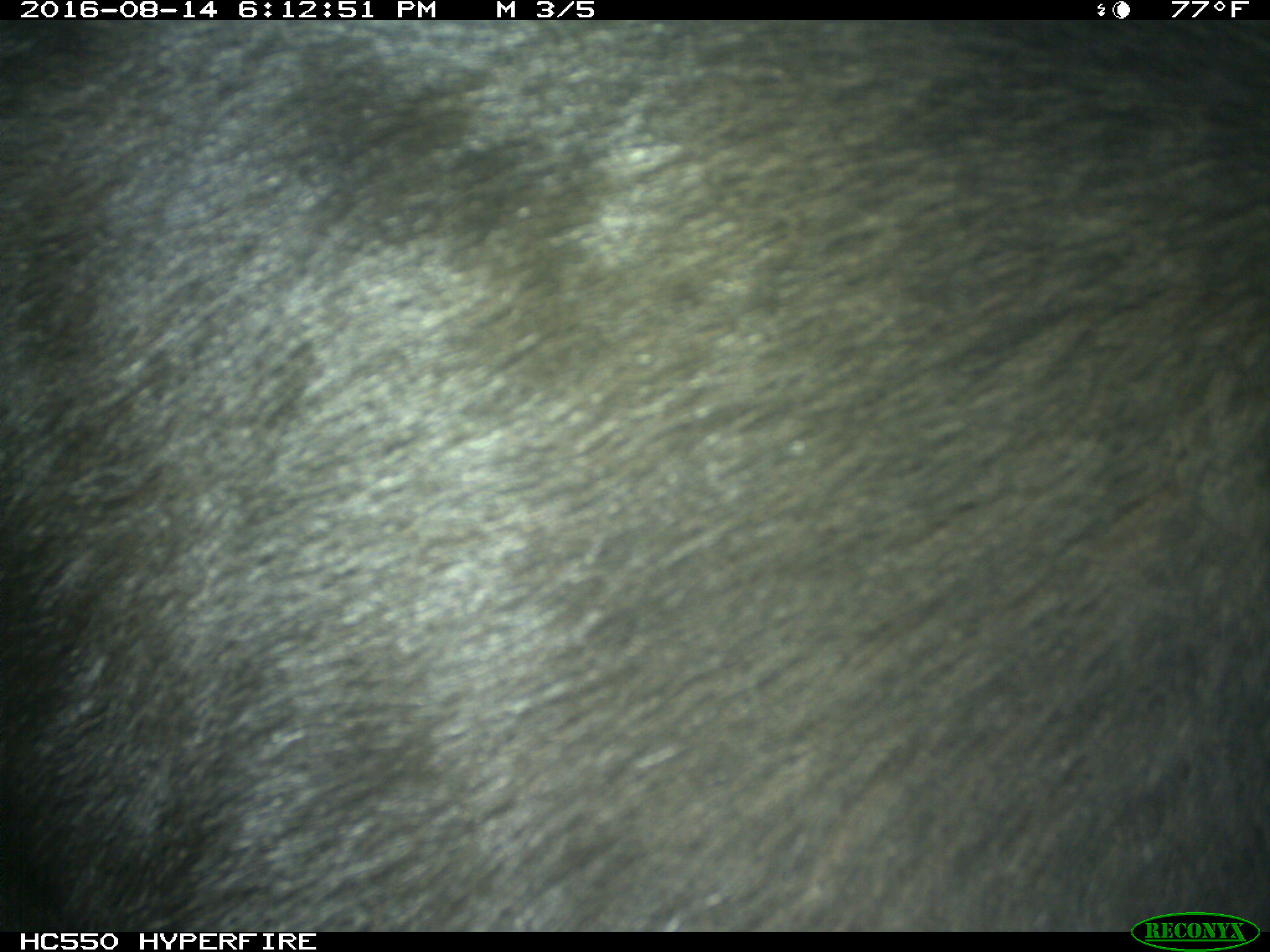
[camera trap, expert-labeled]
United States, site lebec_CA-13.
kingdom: Animalia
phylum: Chordata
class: Mammalia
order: Carnivora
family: Ursidae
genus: Ursus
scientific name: Ursus americanus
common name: american black bear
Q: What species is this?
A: Ursus americanus (american black bear).